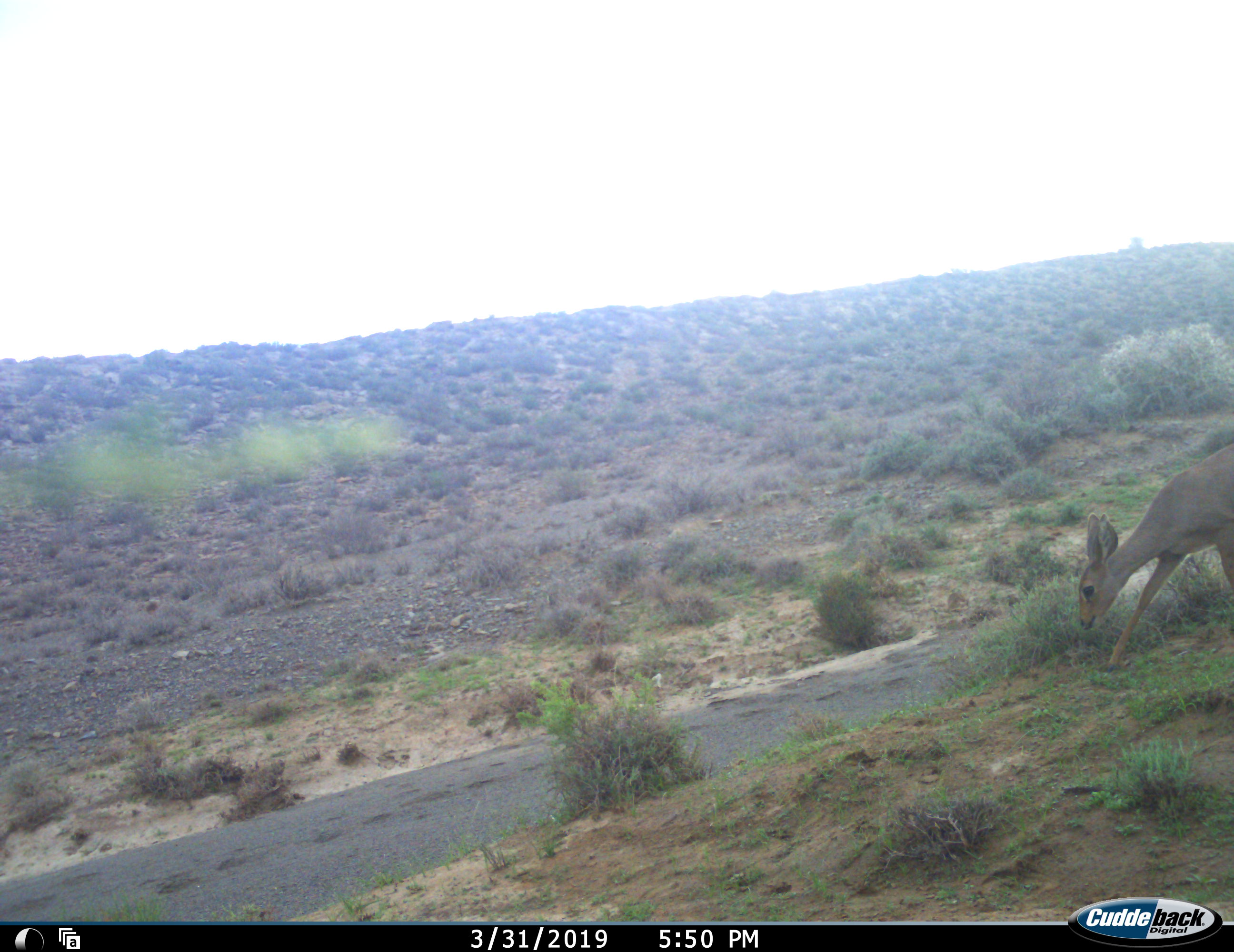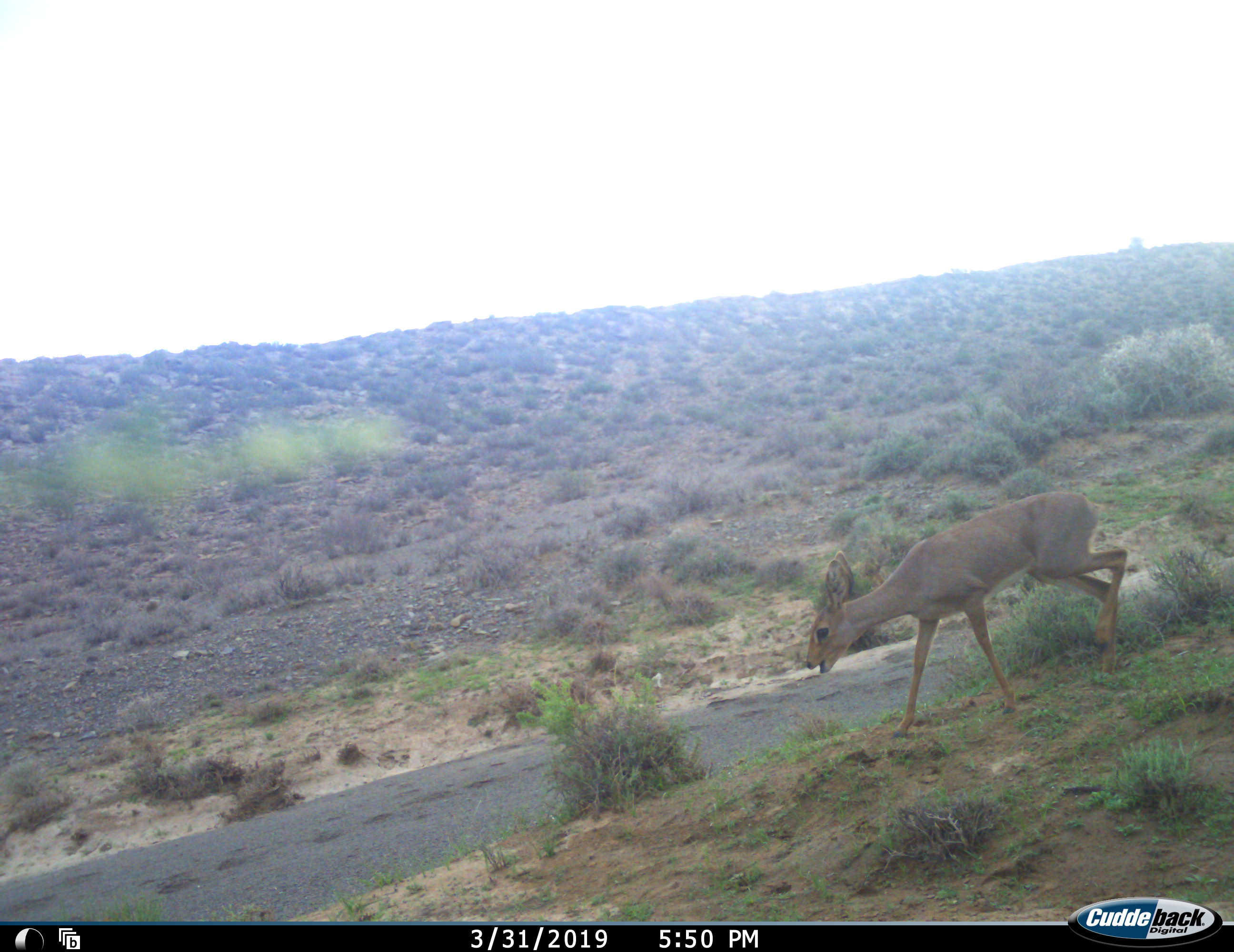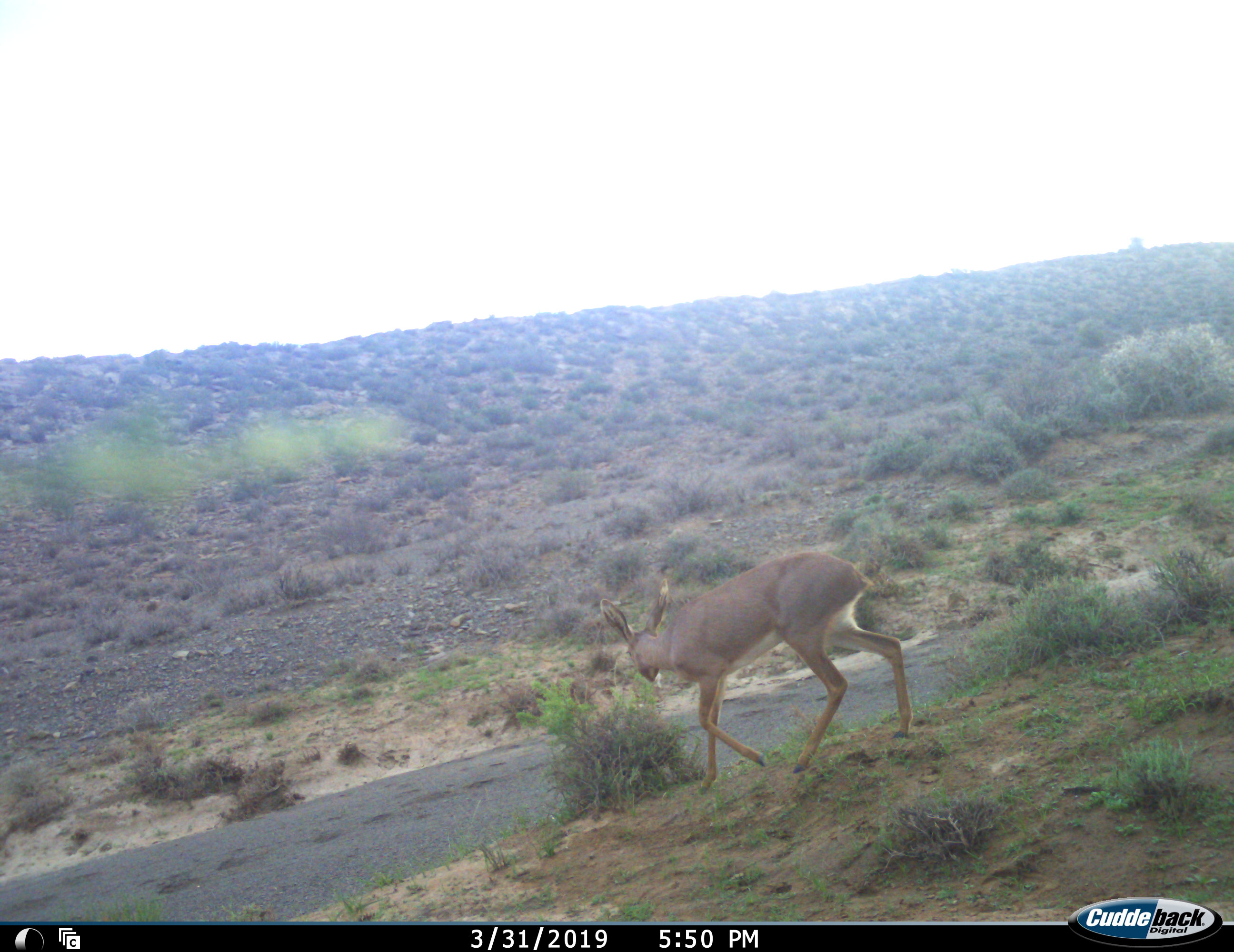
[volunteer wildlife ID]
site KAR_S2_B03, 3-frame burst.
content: unidentified animal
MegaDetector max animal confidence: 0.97